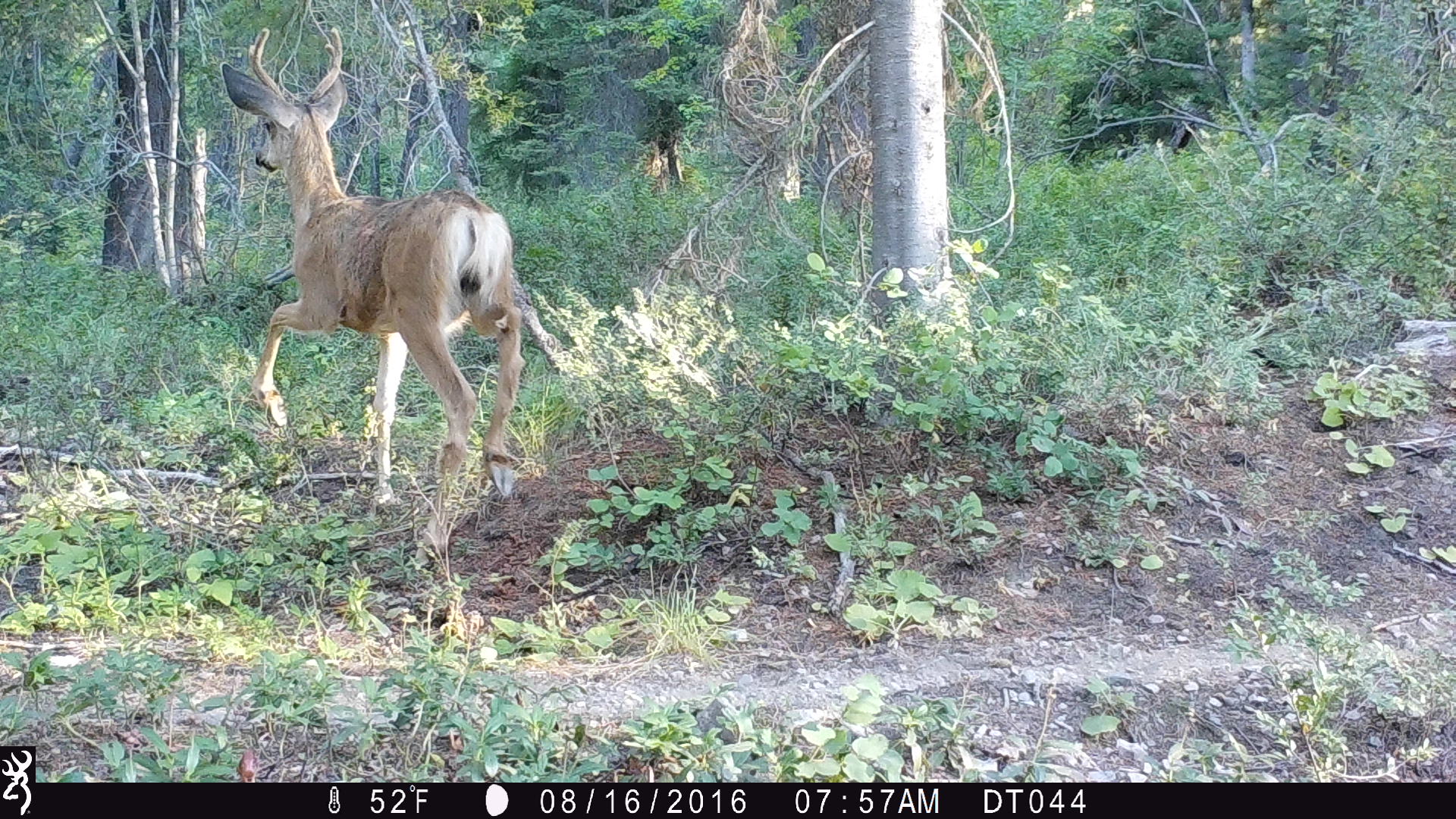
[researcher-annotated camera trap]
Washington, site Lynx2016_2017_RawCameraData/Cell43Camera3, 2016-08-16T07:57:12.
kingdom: Animalia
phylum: Chordata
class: Mammalia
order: Artiodactyla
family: Cervidae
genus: Odocoileus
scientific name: Odocoileus hemionus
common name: mule deer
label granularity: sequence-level